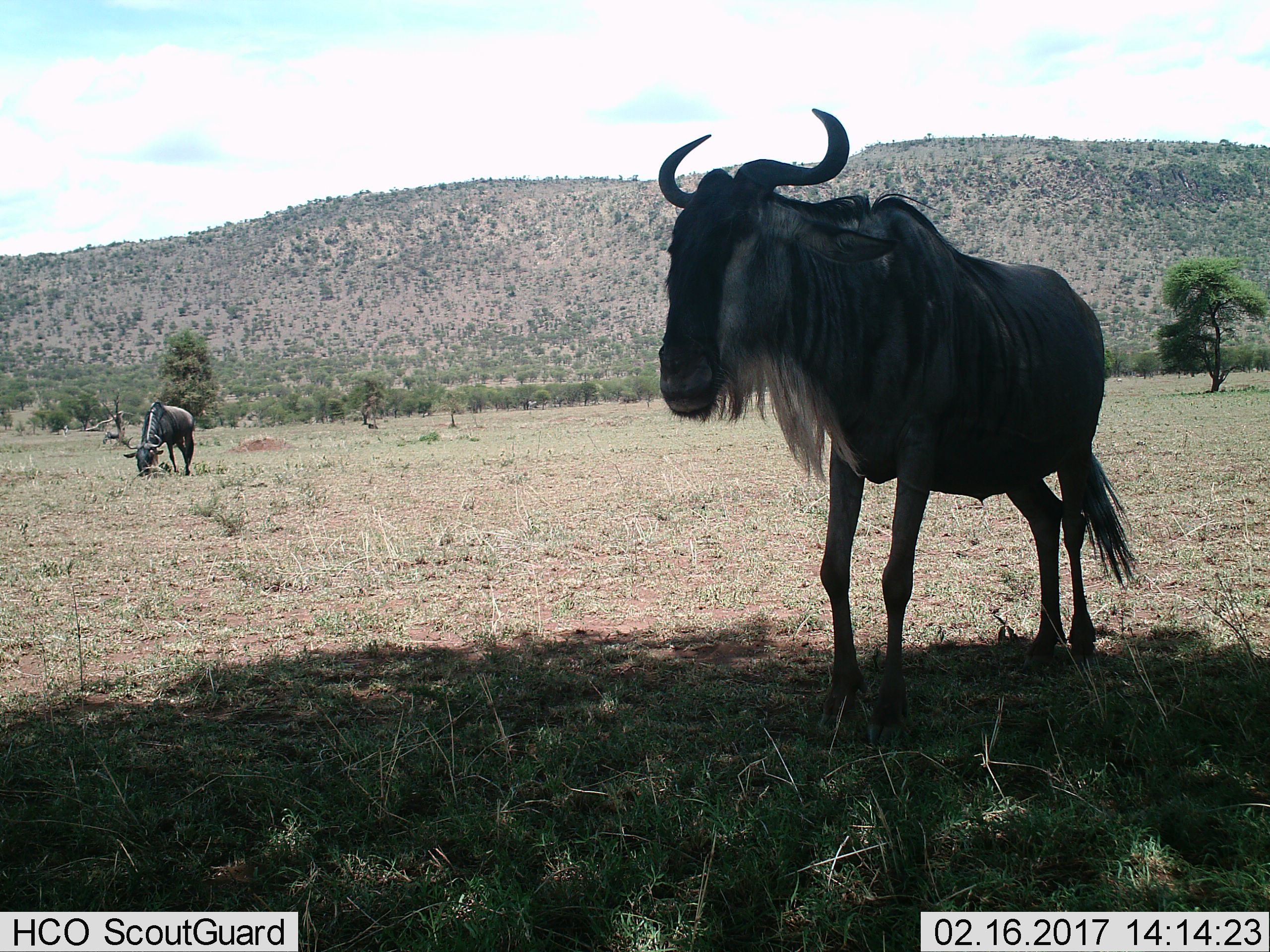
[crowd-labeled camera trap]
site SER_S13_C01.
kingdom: Animalia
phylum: Chordata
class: Mammalia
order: Artiodactyla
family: Bovidae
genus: Connochaetes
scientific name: Connochaetes taurinus taurinus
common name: blue wildebeest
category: wildebeestblue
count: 2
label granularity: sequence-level